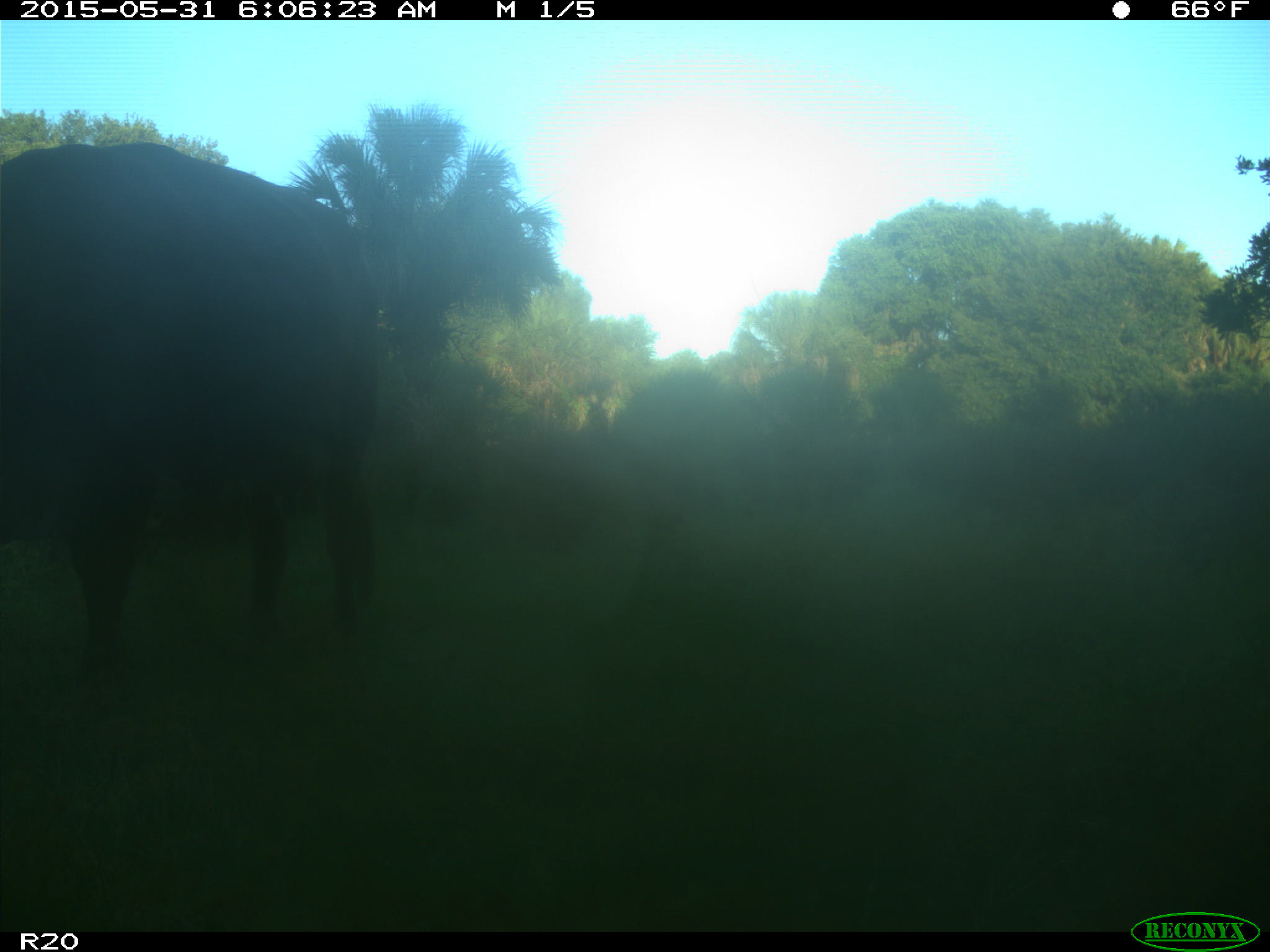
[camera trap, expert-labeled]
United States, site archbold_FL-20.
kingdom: Animalia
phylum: Chordata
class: Mammalia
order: Artiodactyla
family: Bovidae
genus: Bos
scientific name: Bos taurus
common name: domestic cow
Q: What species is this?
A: Bos taurus (domestic cow).